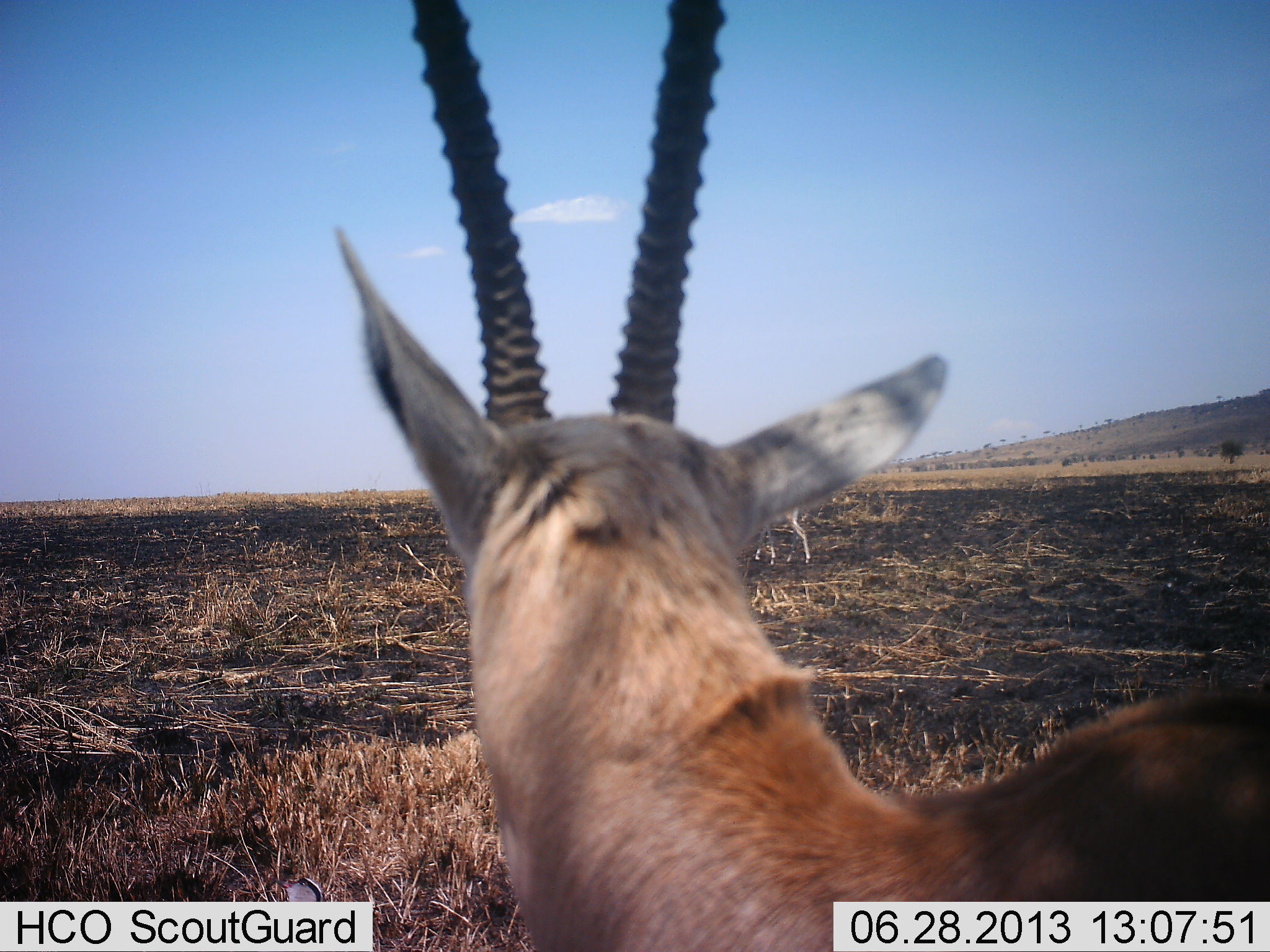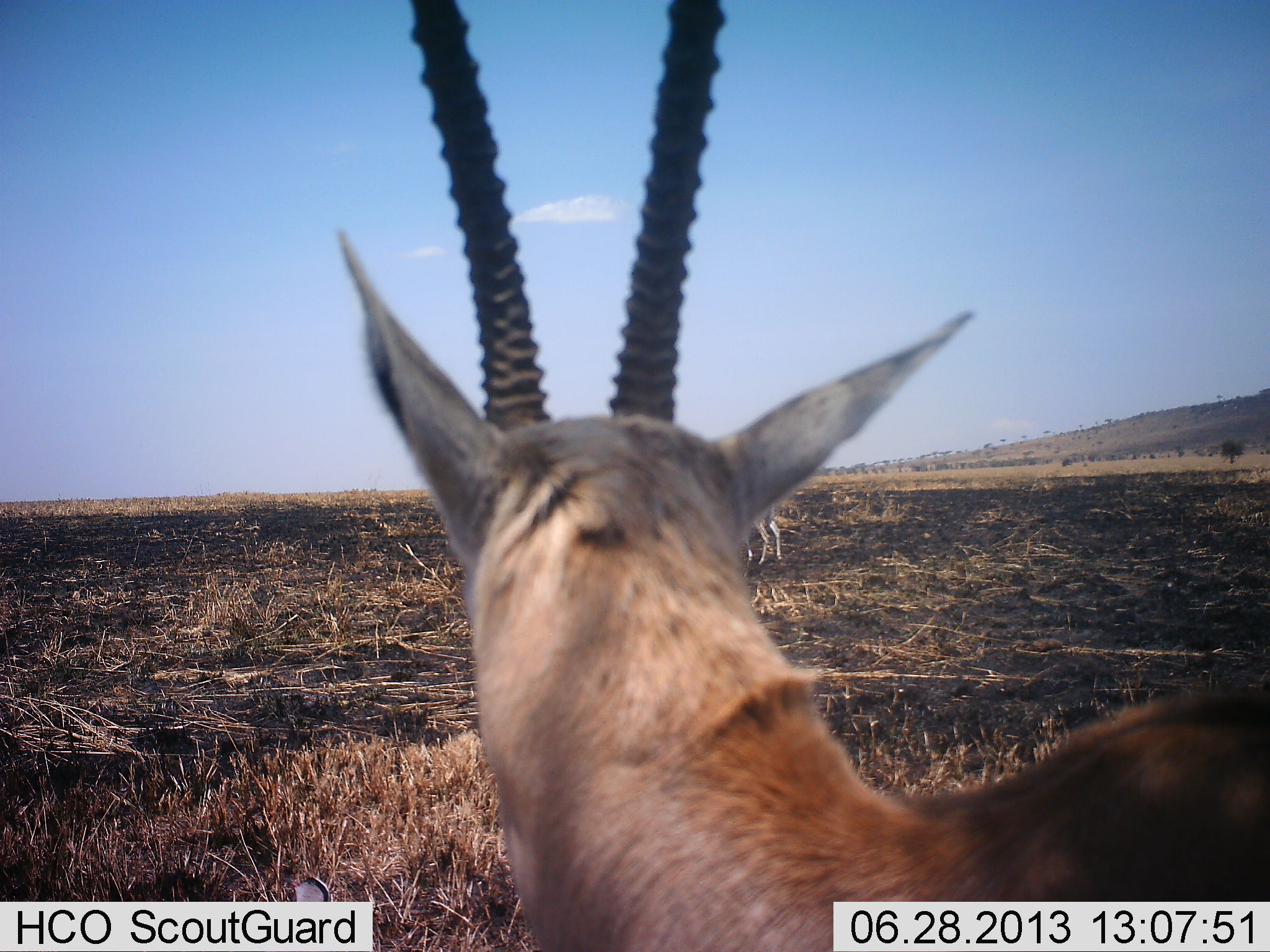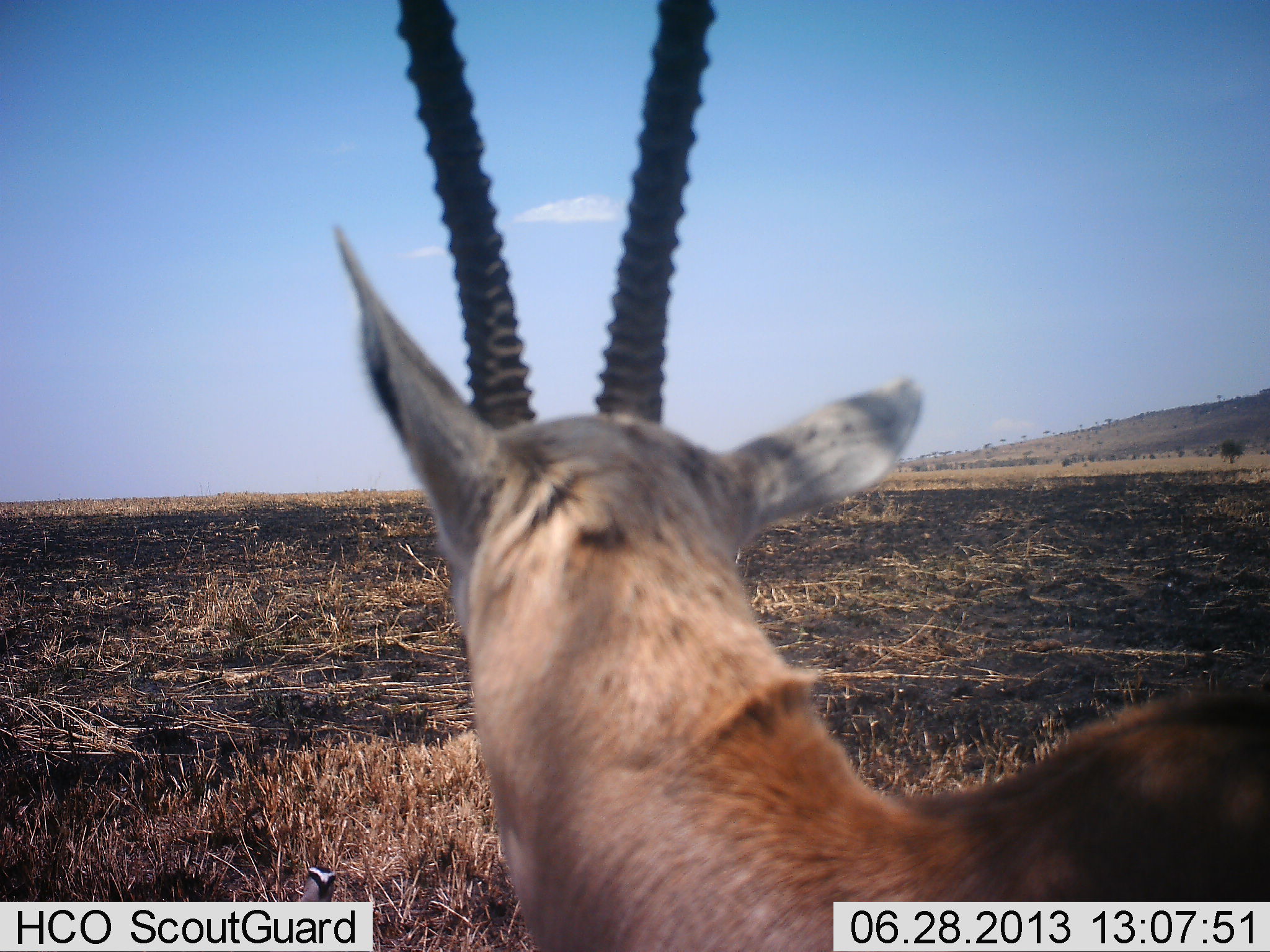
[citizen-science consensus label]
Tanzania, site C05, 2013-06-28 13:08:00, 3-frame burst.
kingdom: Animalia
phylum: Chordata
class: Mammalia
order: Artiodactyla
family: Bovidae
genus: Eudorcas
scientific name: Eudorcas thomsonii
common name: thomson's gazelle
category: gazellethomsons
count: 2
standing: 100%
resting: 0%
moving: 35%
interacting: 0%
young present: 0%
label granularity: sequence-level